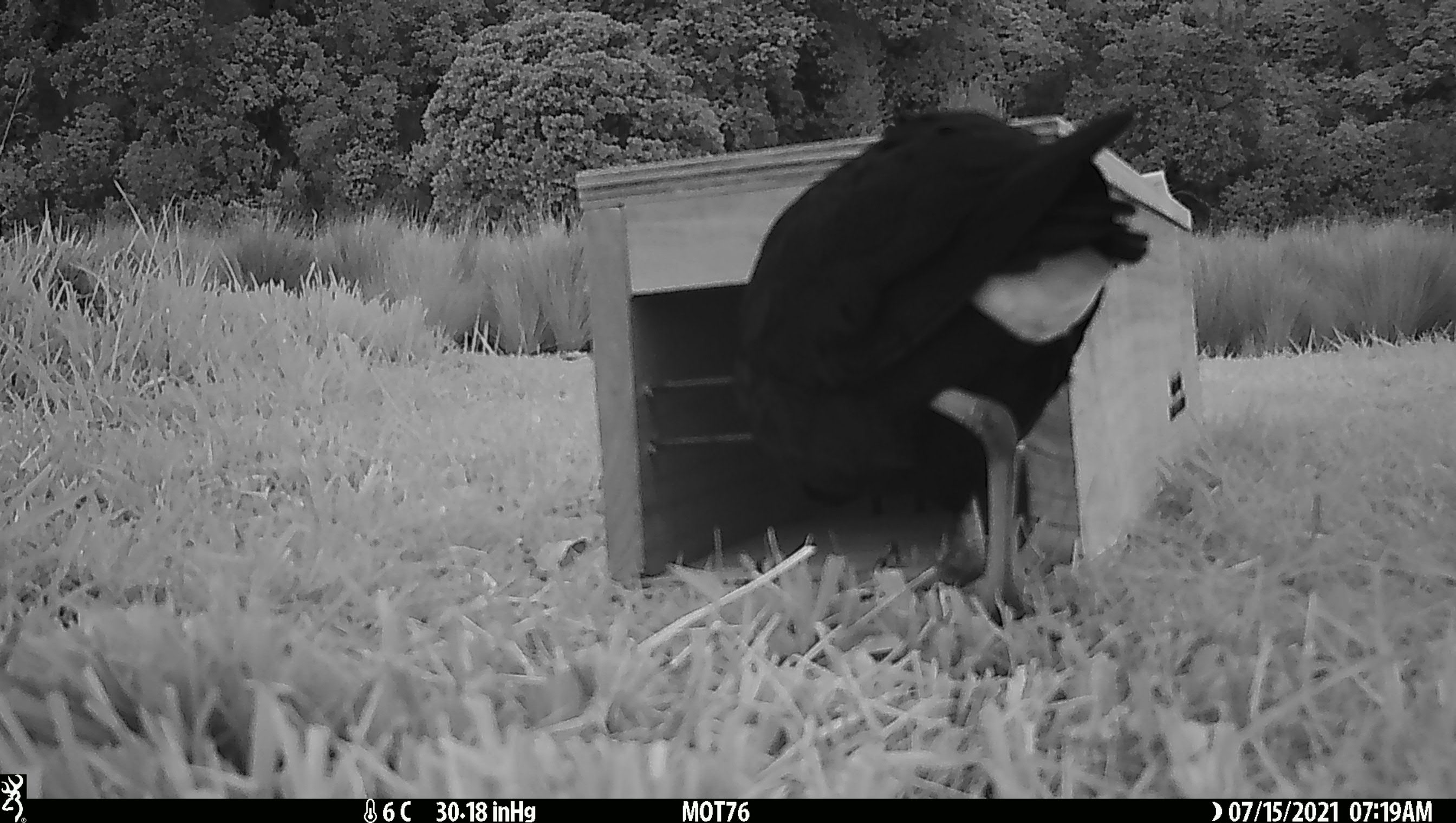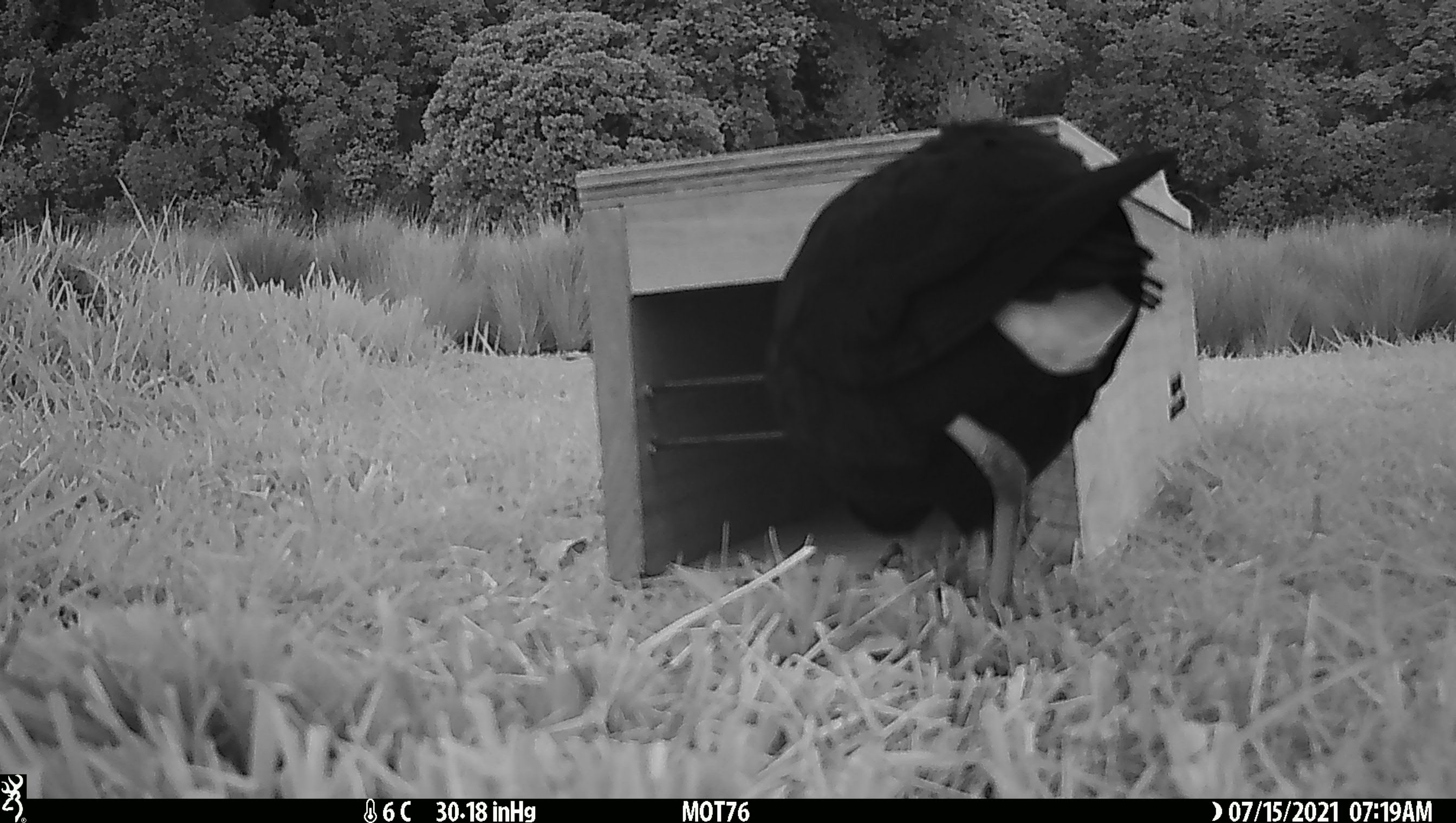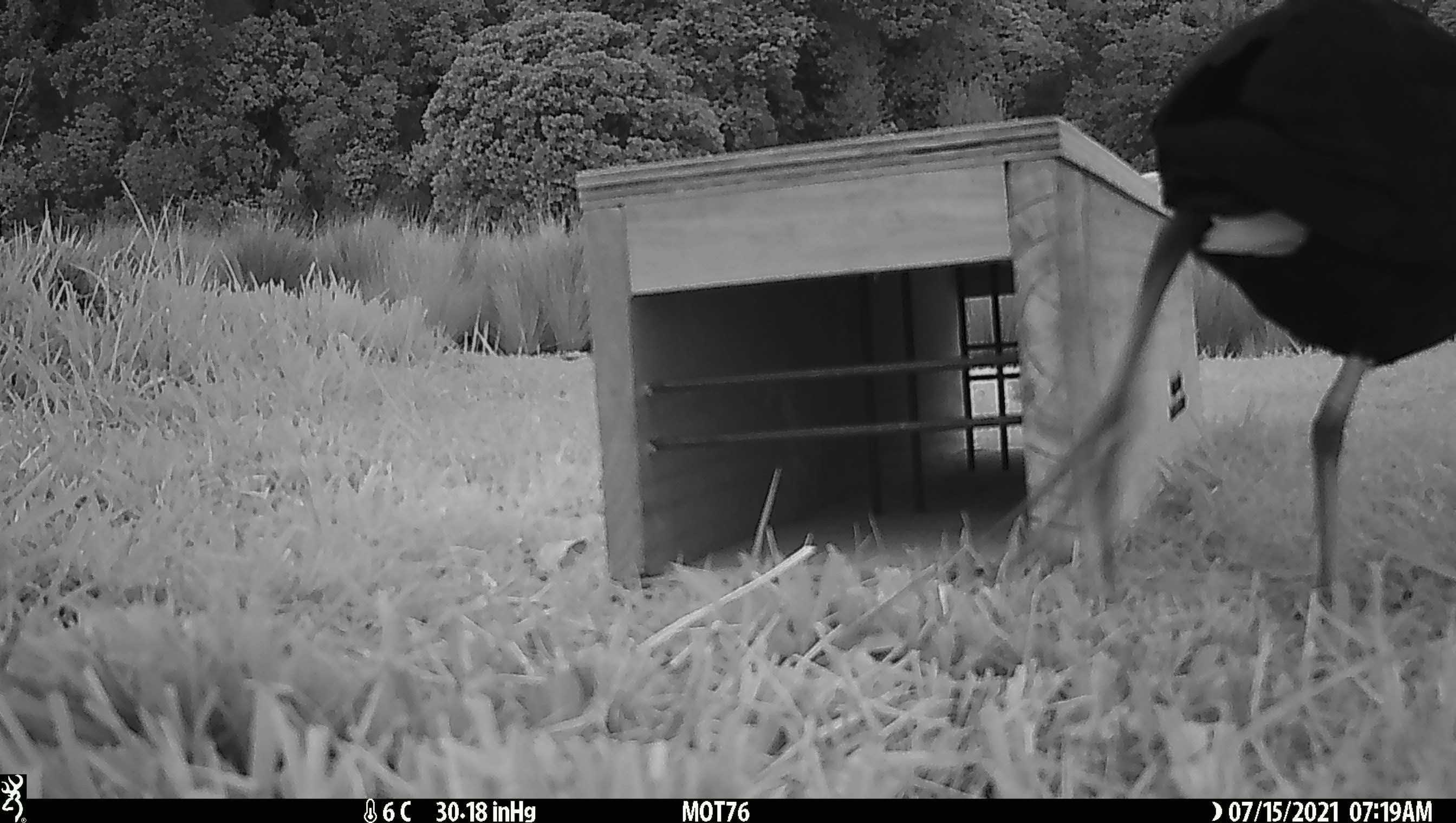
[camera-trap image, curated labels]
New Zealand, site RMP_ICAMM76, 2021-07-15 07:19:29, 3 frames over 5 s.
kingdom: Animalia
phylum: Chordata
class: Aves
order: Gruiformes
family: Rallidae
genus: Porphyrio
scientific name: Porphyrio melanotus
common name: australasian swamphen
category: pukeko